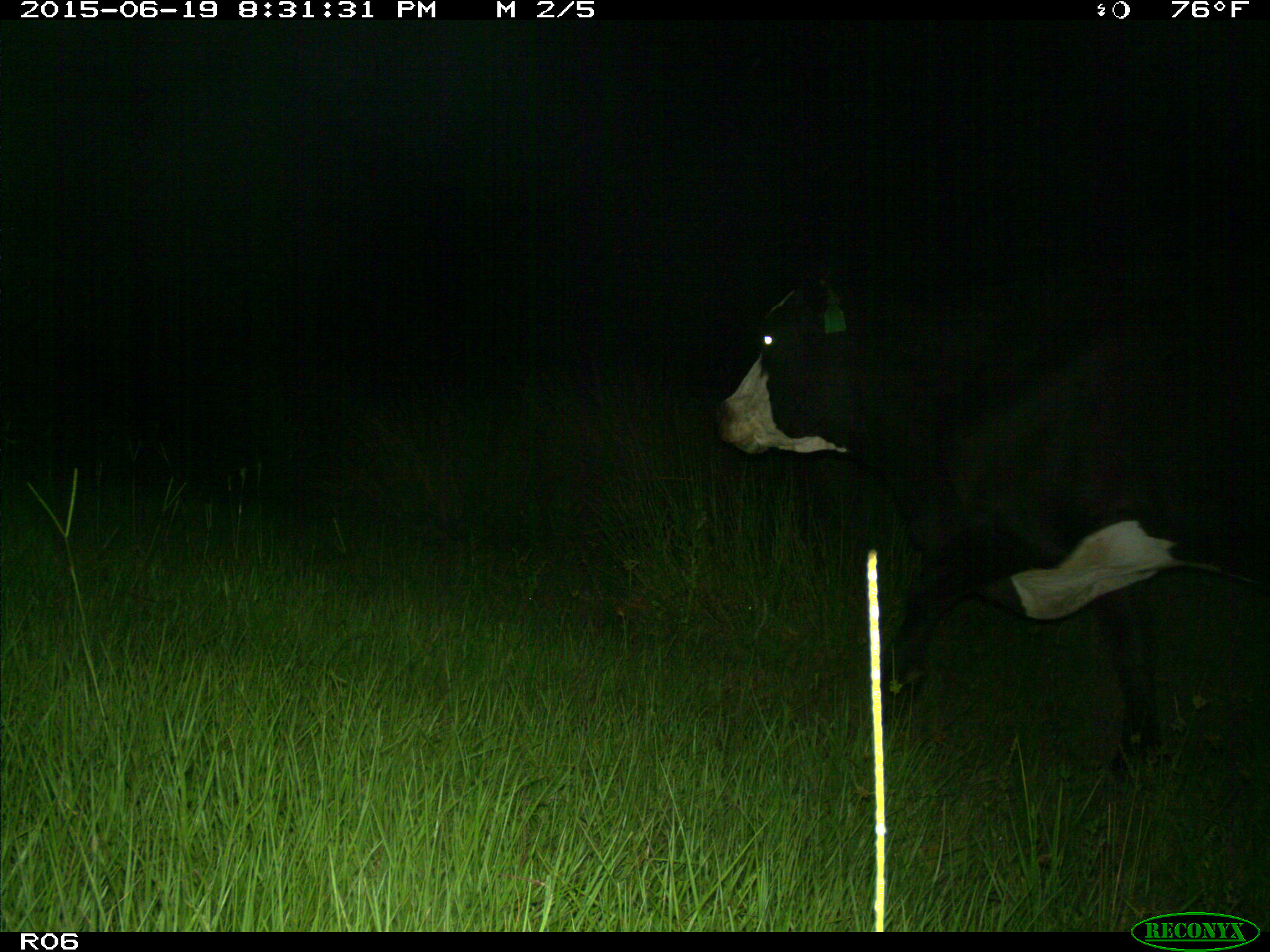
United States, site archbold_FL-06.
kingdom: Animalia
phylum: Chordata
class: Mammalia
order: Artiodactyla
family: Bovidae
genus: Bos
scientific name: Bos taurus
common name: domestic cow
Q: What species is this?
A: Bos taurus (domestic cow).